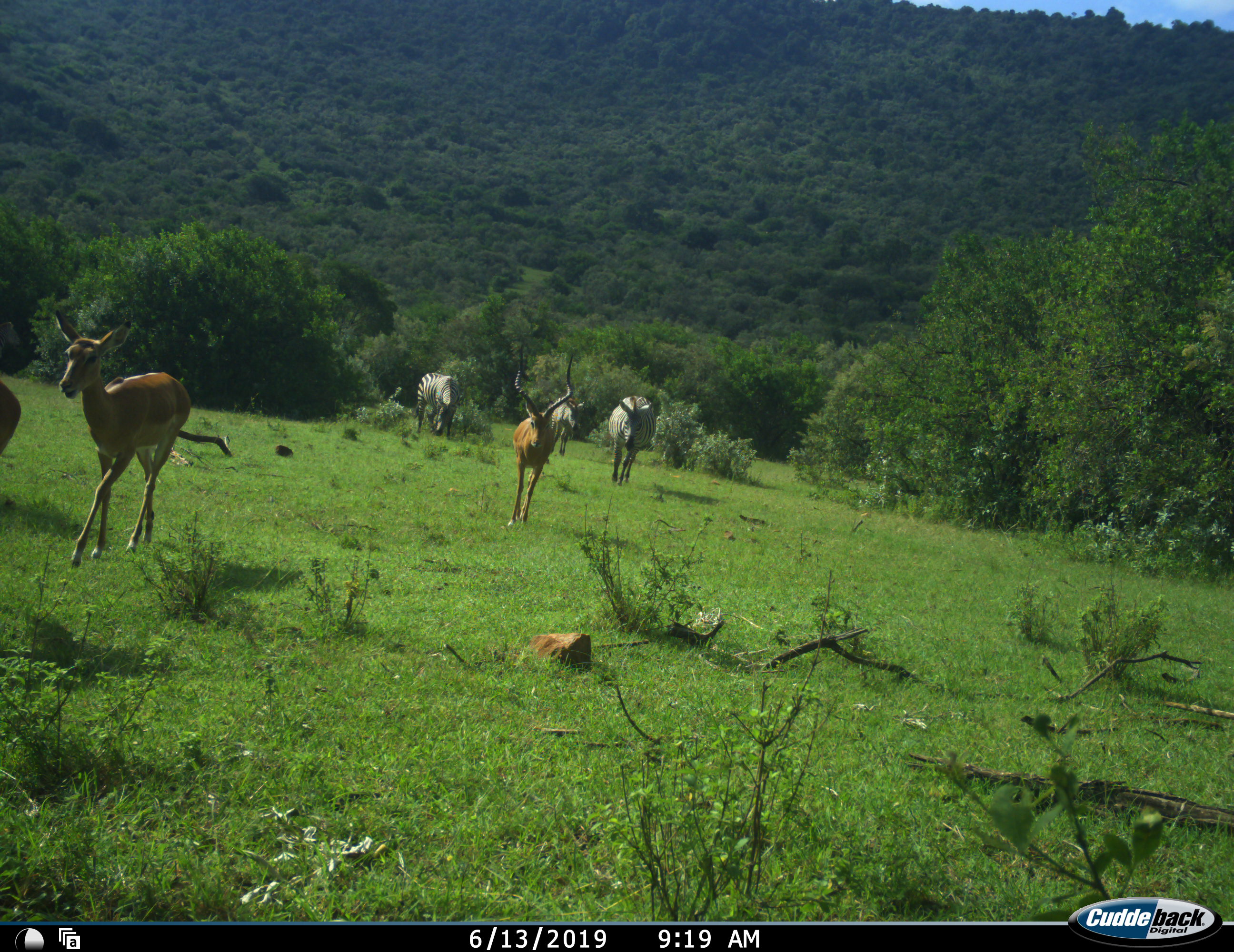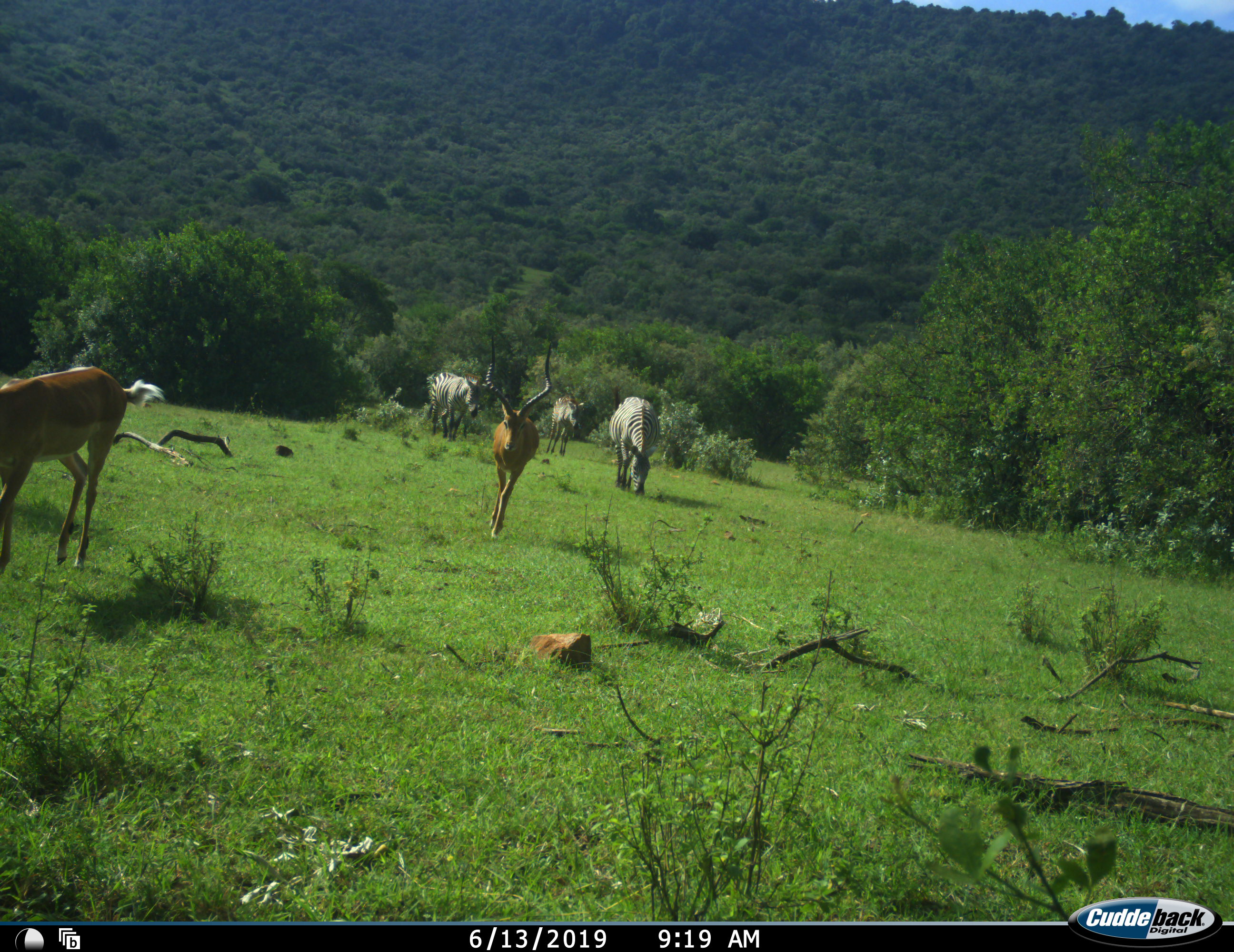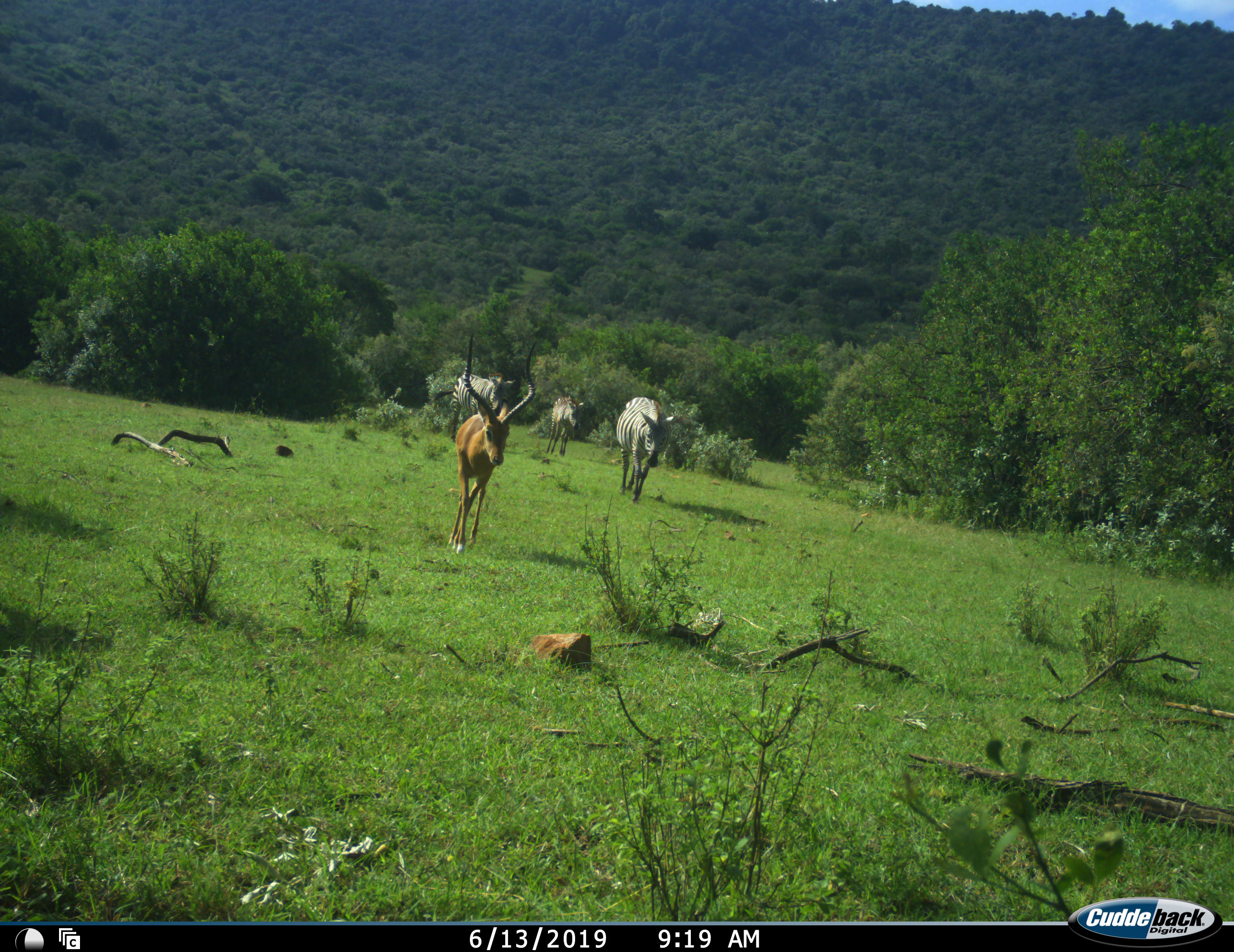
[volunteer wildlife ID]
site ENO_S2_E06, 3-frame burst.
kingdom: Animalia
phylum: Chordata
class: Mammalia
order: Artiodactyla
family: Bovidae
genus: Aepyceros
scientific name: Aepyceros melampus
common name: impala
Impala (Aepyceros melampus), count 3. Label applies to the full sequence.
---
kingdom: Animalia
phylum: Chordata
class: Mammalia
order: Perissodactyla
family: Equidae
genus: Equus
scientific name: Equus quagga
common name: plains zebra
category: zebraplains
Zebraplains (plains zebra) (Equus quagga), count 3. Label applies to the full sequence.